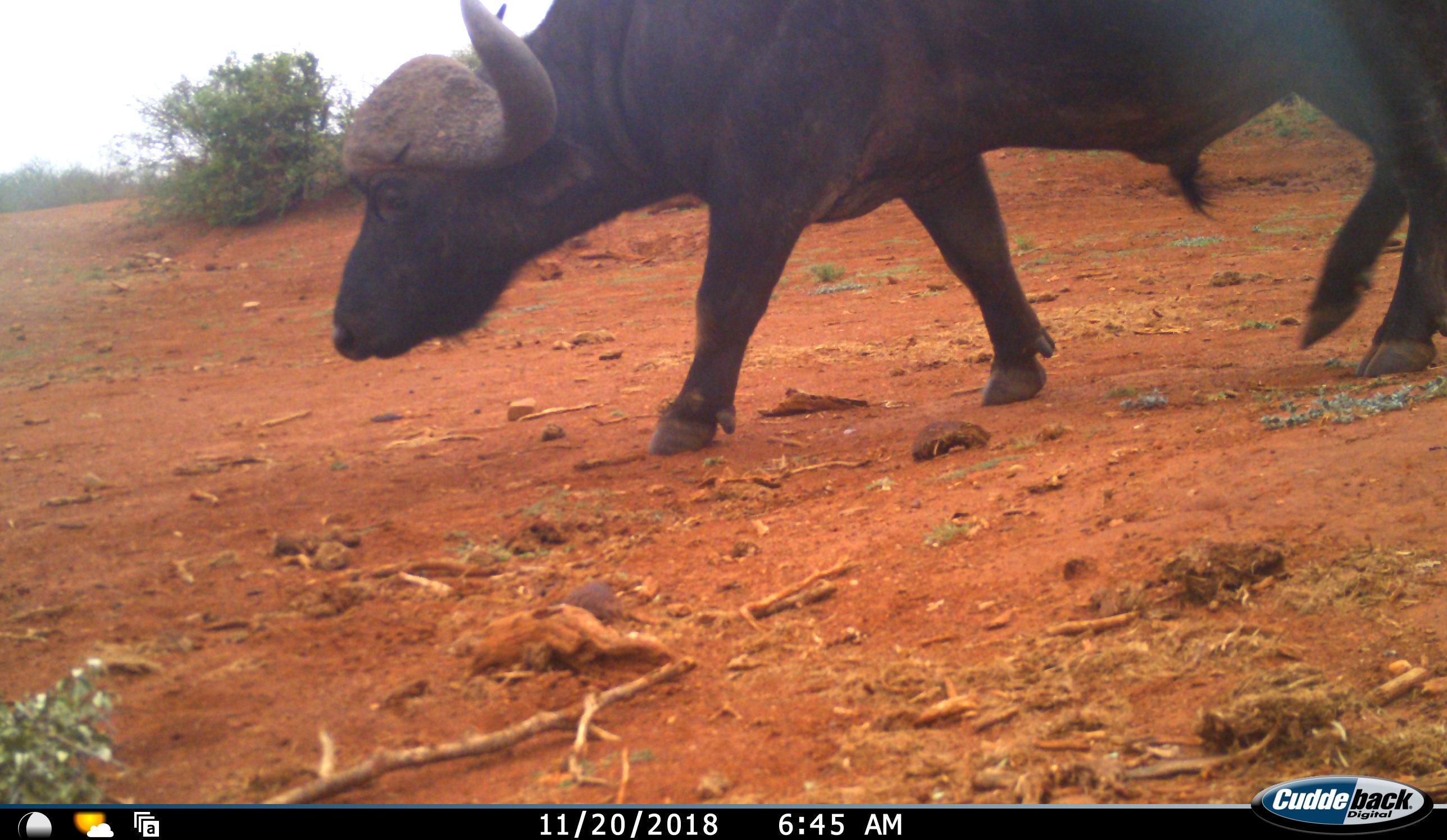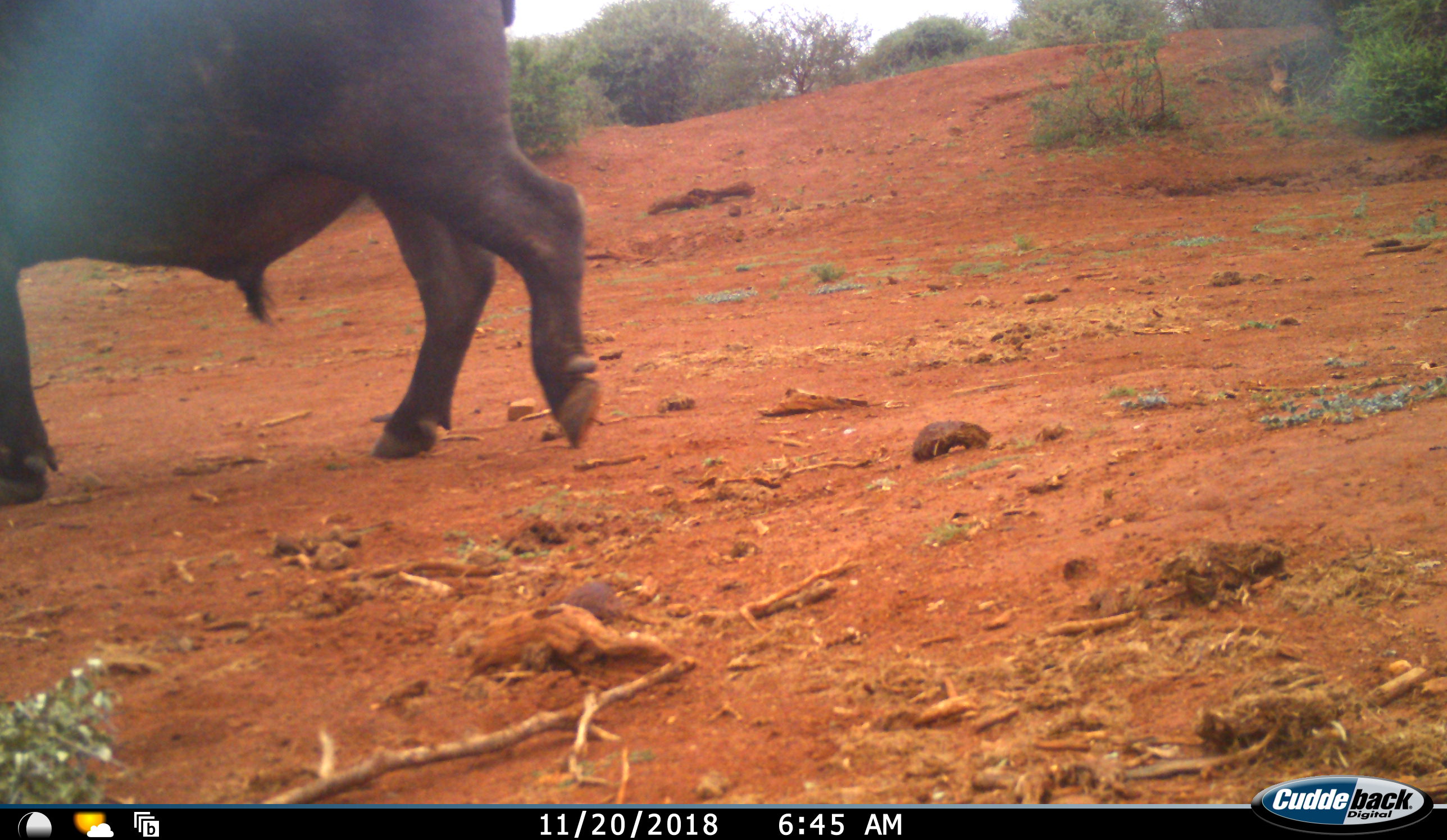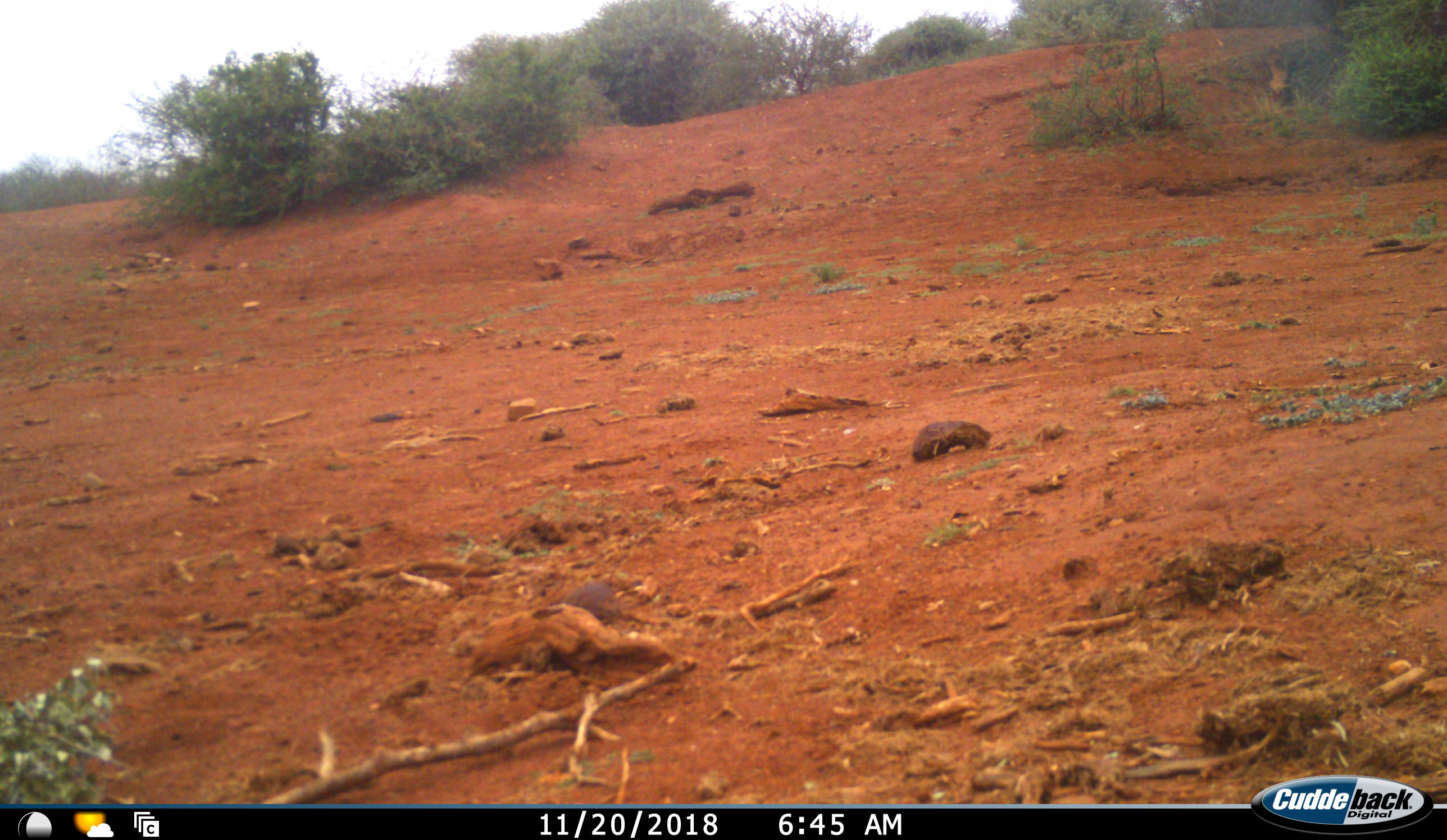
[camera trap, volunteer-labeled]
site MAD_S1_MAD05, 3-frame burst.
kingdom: Animalia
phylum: Chordata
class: Mammalia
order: Artiodactyla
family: Bovidae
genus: Syncerus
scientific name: Syncerus caffer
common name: african buffalo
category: buffalo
Buffalo (african buffalo) (Syncerus caffer), count 1. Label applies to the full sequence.